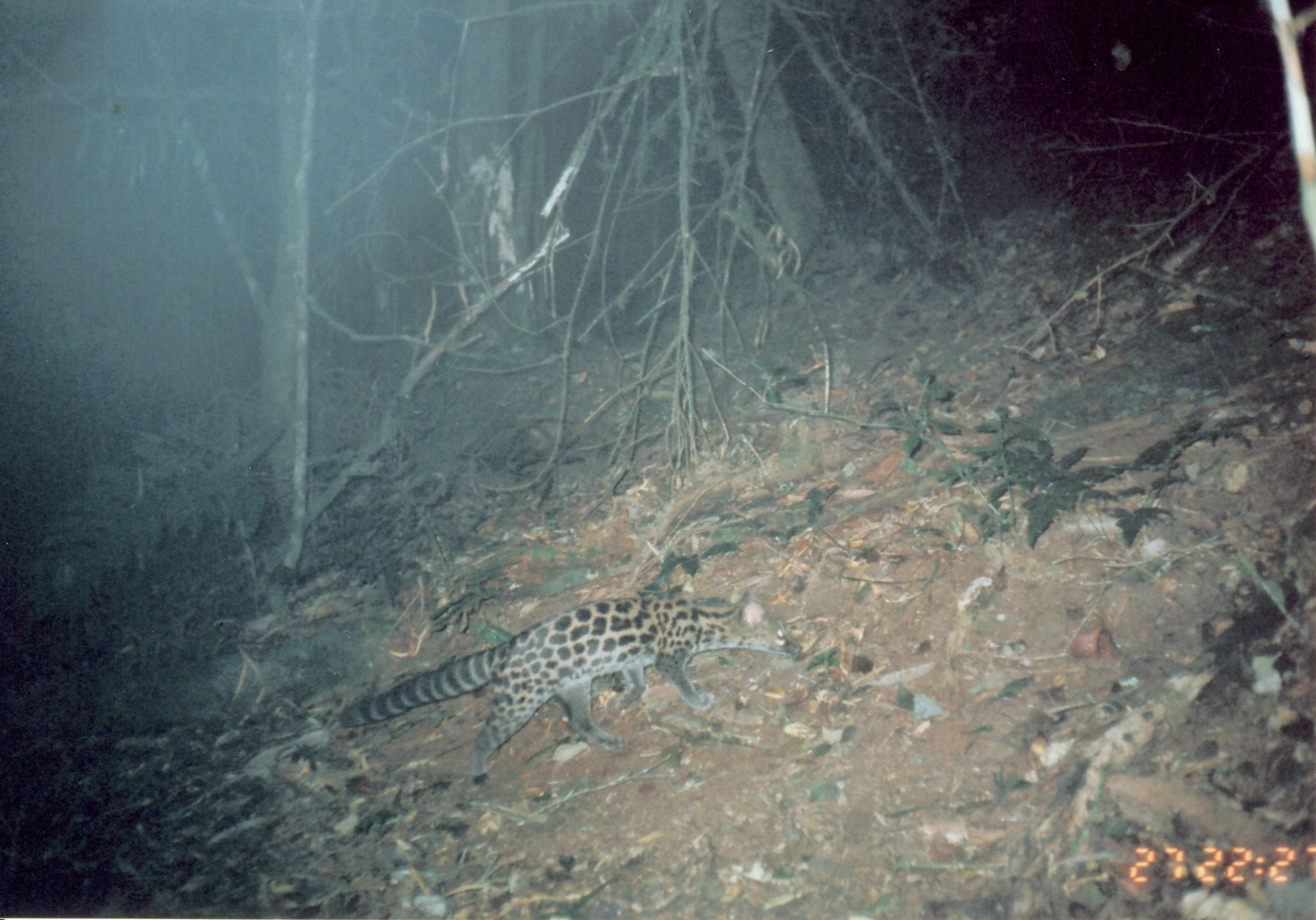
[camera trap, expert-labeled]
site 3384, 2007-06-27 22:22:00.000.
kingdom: Animalia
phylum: Chordata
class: Mammalia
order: Carnivora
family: Viverridae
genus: Genetta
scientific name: Genetta servalina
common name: servaline genet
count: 1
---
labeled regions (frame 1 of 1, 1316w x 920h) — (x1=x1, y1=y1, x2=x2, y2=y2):
genetta servalina: (x1=333, y1=592, x2=805, y2=786)